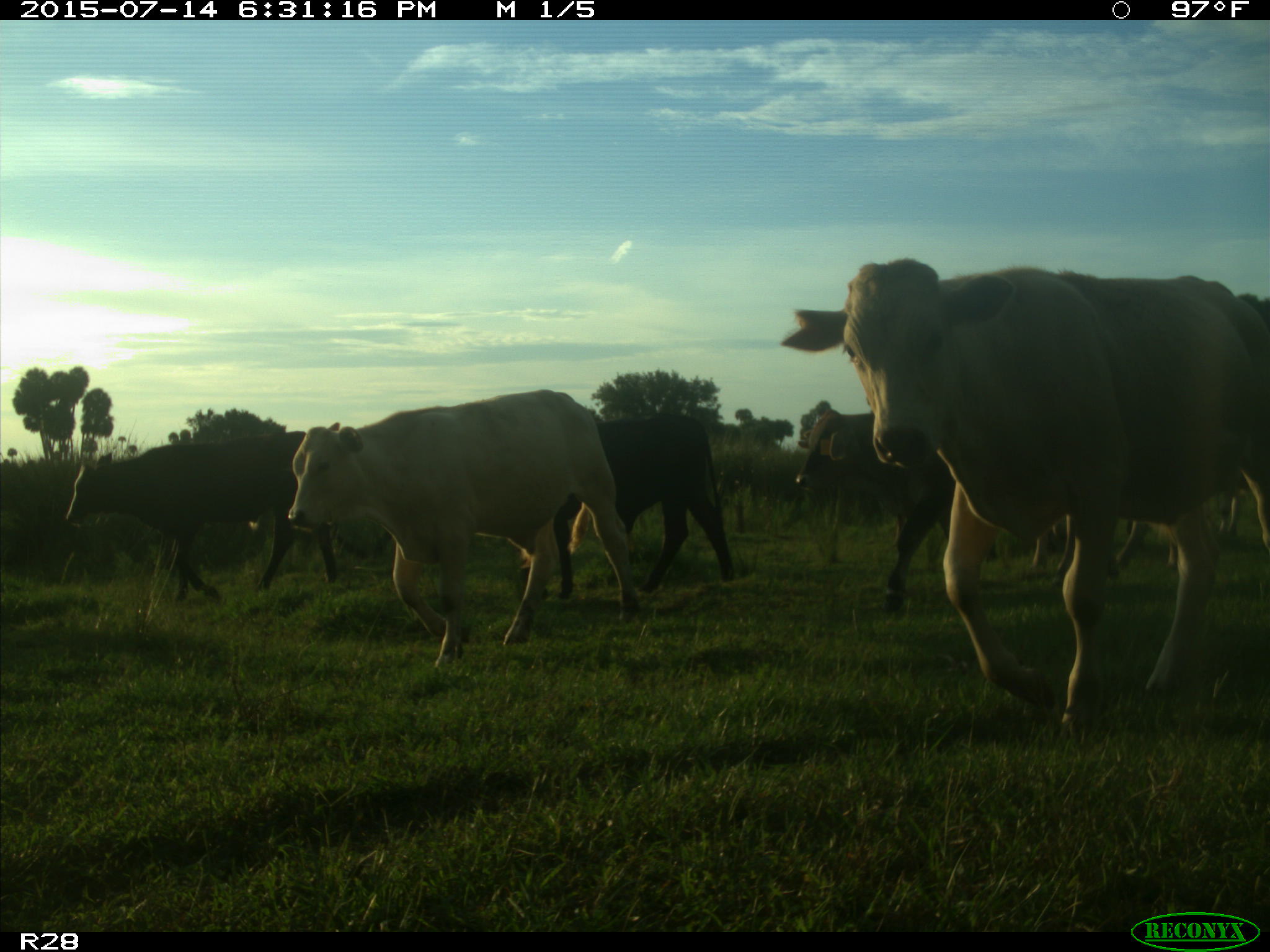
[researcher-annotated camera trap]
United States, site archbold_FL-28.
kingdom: Animalia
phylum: Chordata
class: Mammalia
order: Artiodactyla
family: Bovidae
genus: Bos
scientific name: Bos taurus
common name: domestic cow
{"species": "Bos taurus (domestic cow)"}